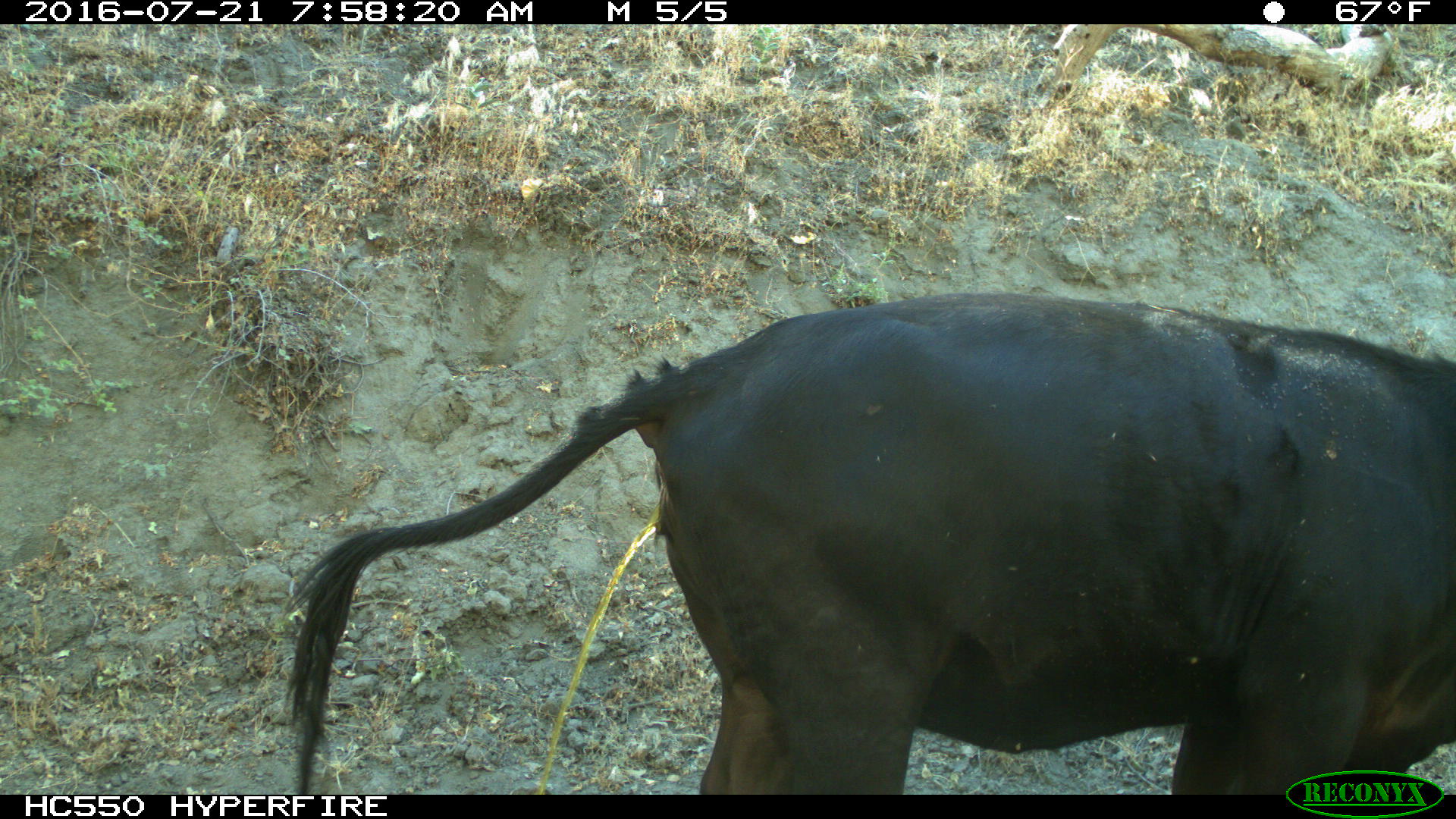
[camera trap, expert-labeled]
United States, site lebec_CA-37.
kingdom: Animalia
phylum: Chordata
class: Mammalia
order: Artiodactyla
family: Bovidae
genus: Bos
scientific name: Bos taurus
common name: domestic cow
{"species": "Bos taurus (domestic cow)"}